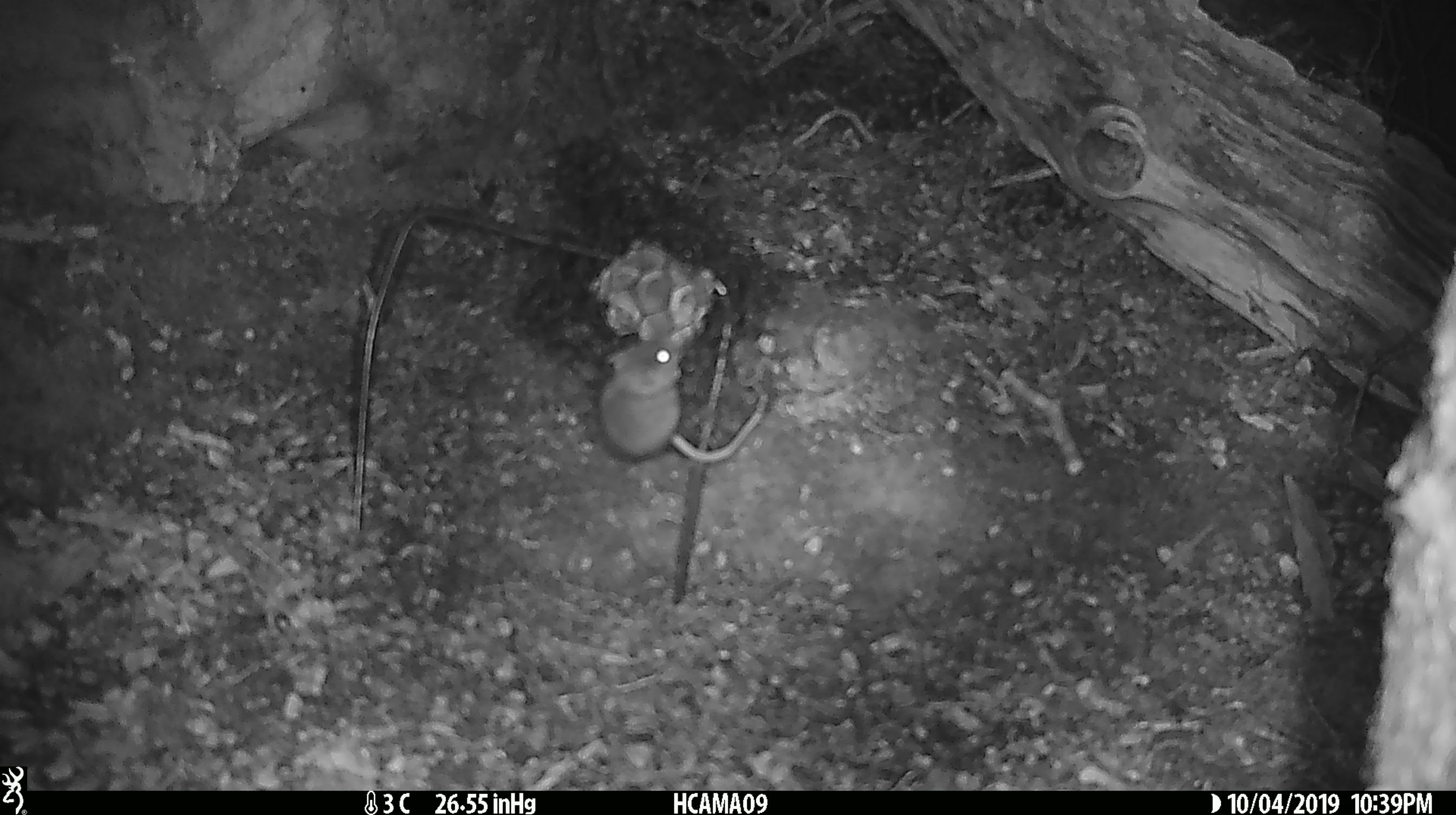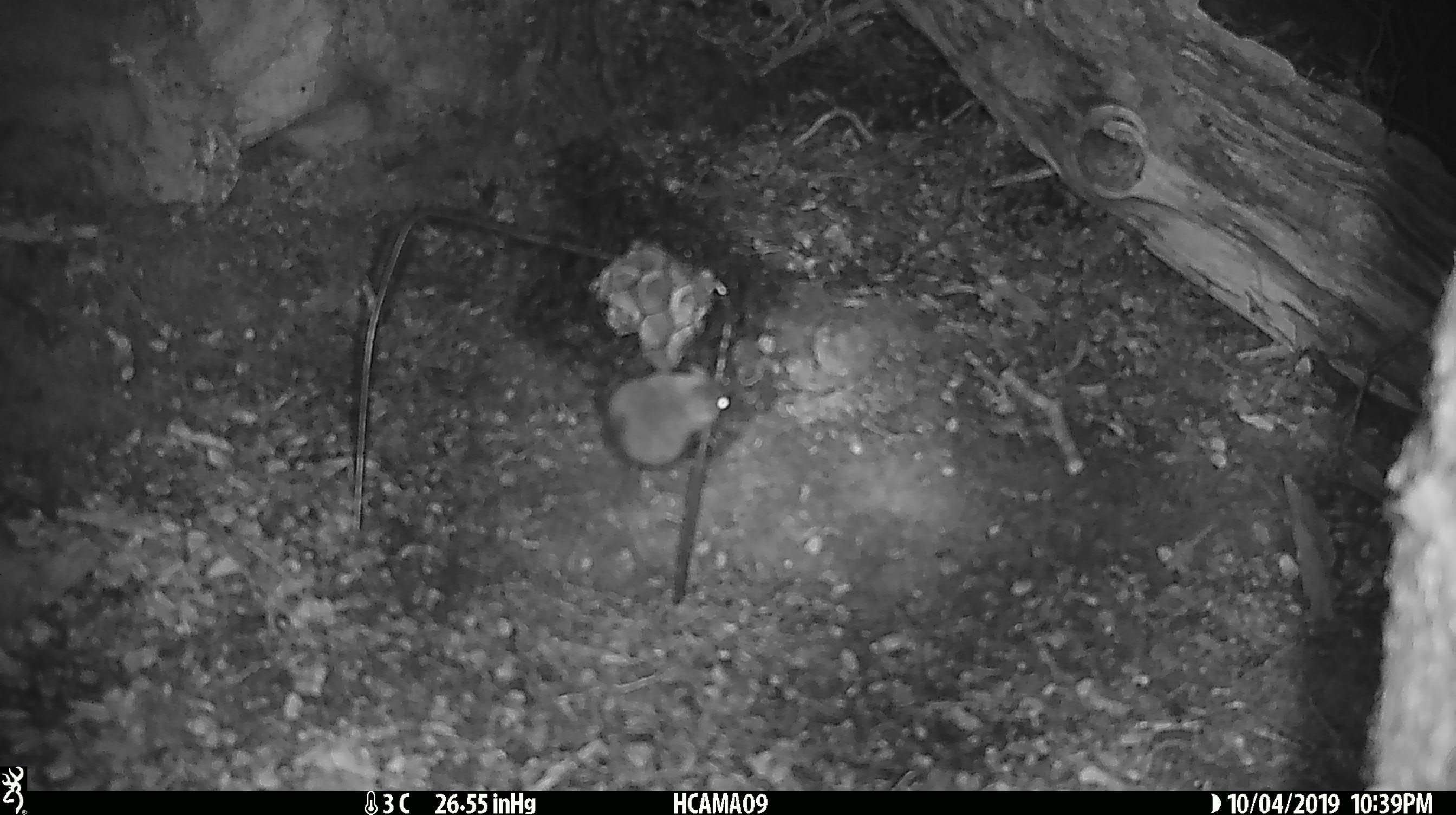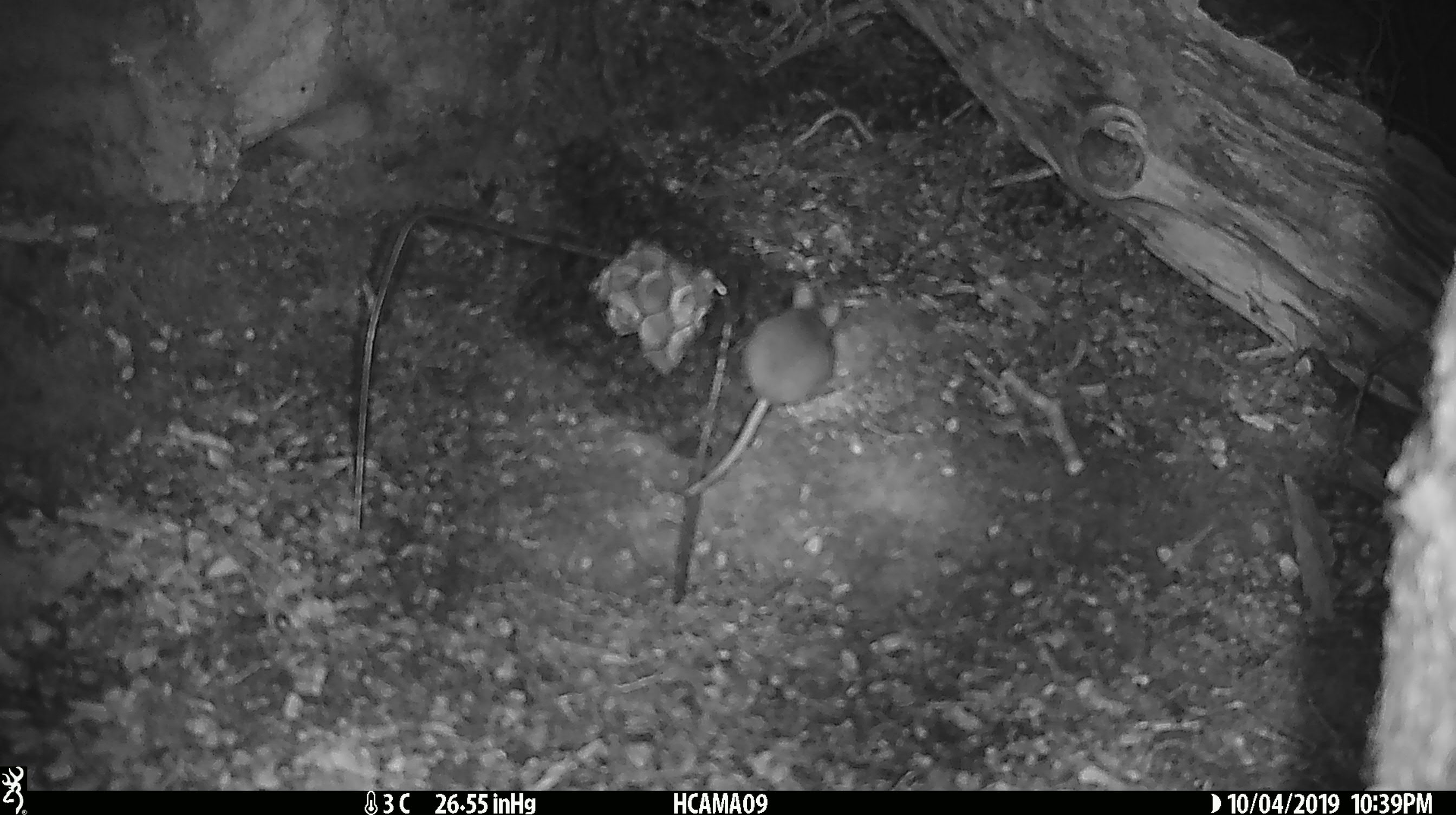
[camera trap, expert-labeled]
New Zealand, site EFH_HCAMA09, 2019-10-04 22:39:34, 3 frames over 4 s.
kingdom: Animalia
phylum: Chordata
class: Mammalia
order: Rodentia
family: Muridae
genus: Mus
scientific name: Mus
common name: mouse